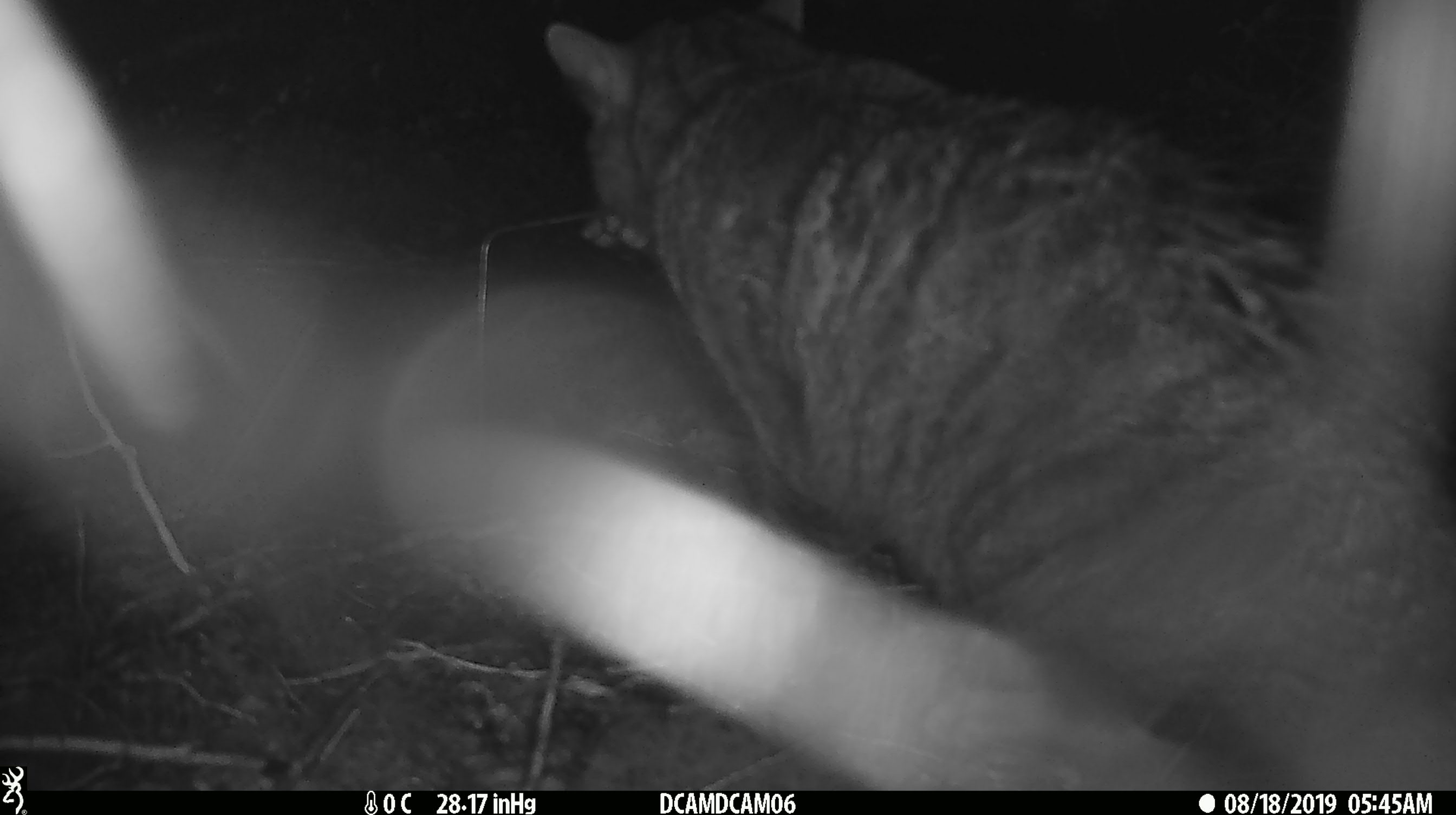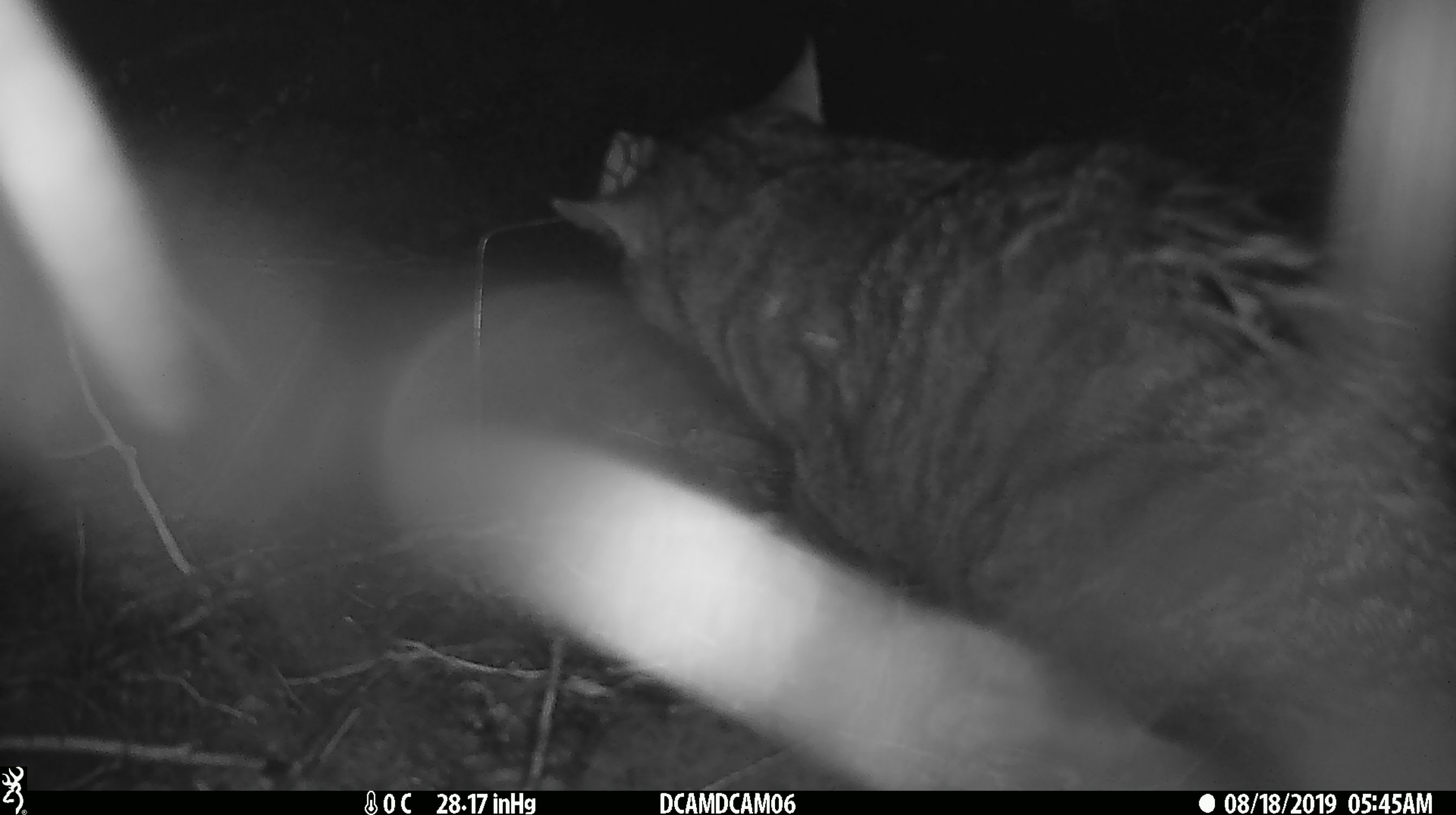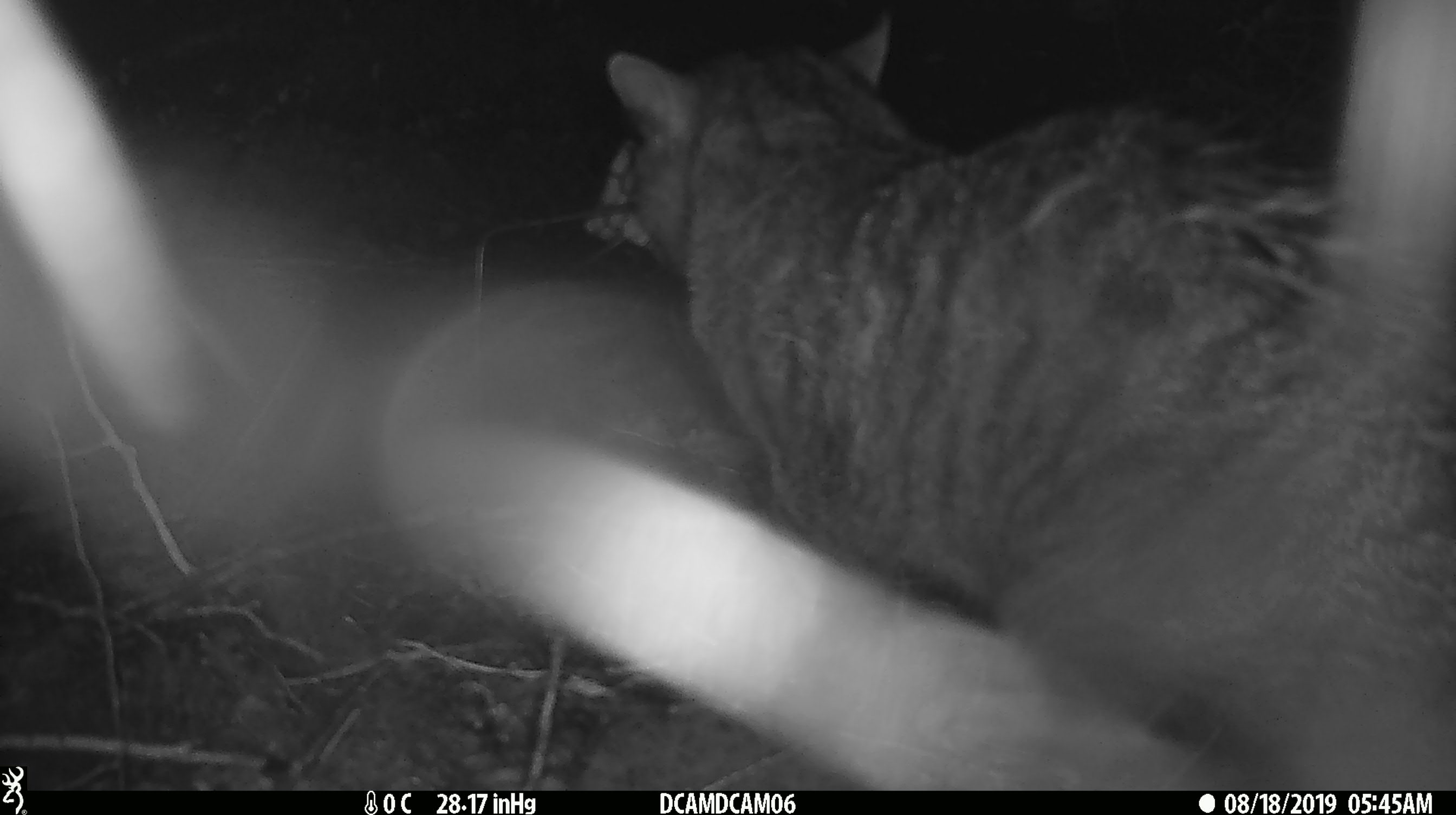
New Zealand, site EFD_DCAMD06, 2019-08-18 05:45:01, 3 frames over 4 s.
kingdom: Animalia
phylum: Chordata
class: Mammalia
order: Carnivora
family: Felidae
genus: Felis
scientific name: Felis catus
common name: domestic cat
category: cat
Cat (domestic cat) (Felis catus).